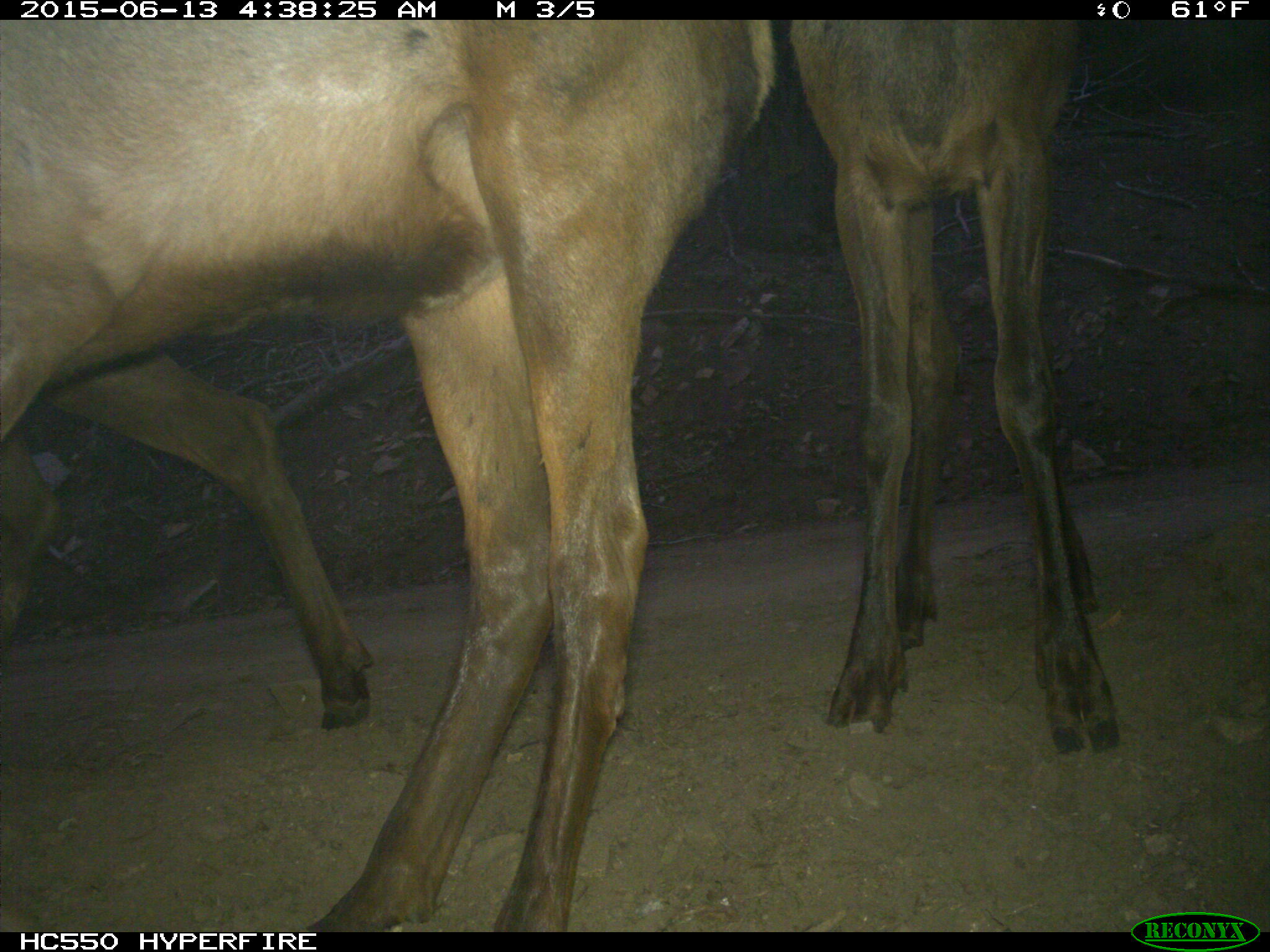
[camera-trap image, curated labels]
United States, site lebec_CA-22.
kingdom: Animalia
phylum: Chordata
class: Mammalia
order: Artiodactyla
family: Cervidae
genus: Cervus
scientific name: Cervus canadensis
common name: elk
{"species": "Cervus canadensis (elk)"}